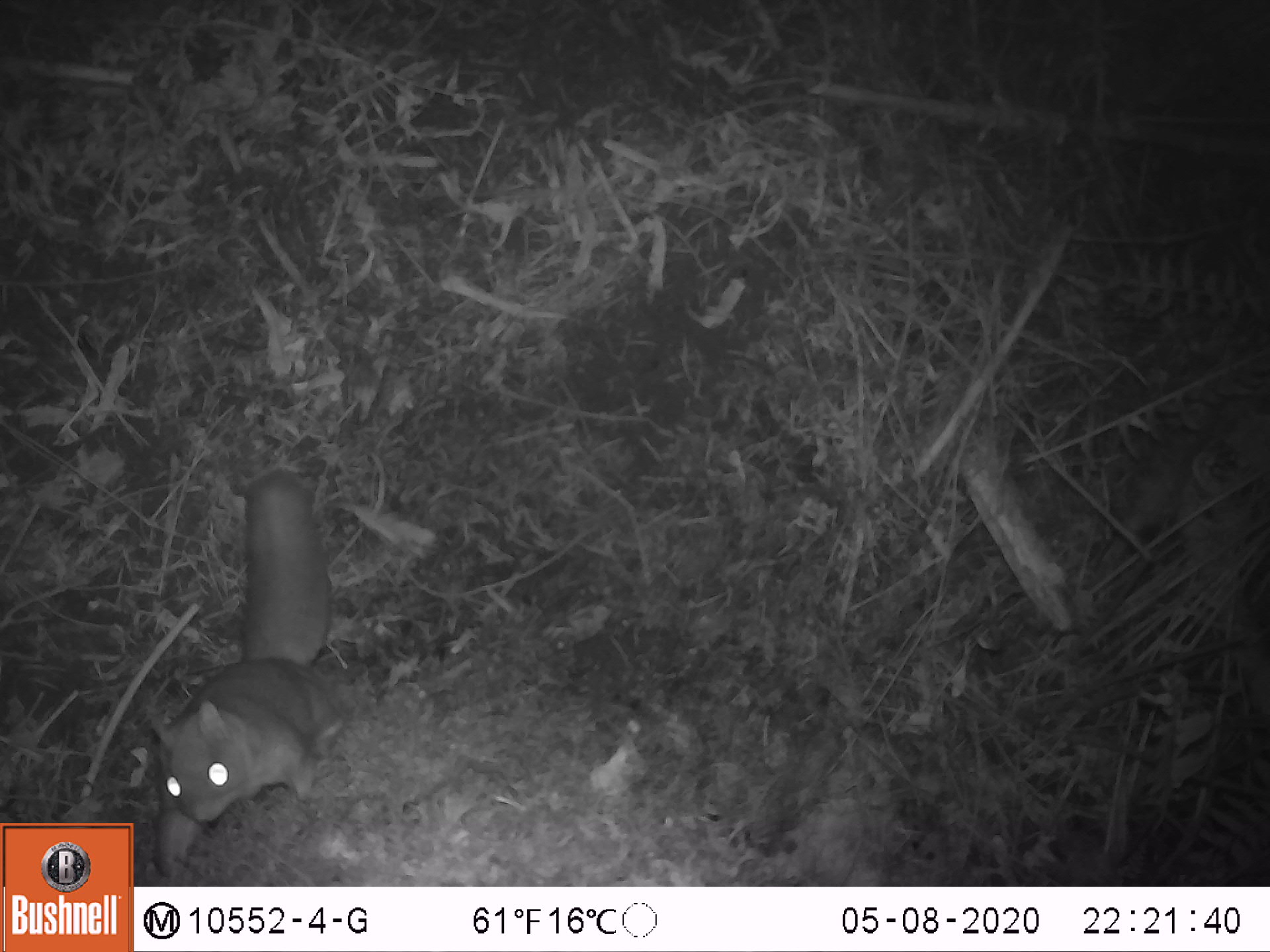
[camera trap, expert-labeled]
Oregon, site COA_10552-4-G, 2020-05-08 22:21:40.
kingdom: Animalia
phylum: Chordata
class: Mammalia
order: Rodentia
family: Sciuridae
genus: Glaucomys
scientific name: Glaucomys oregonensis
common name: humboldt's flying squirrel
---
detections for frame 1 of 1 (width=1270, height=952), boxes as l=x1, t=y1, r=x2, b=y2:
humboldt's flying squirrel: l=137, t=457, r=359, b=882